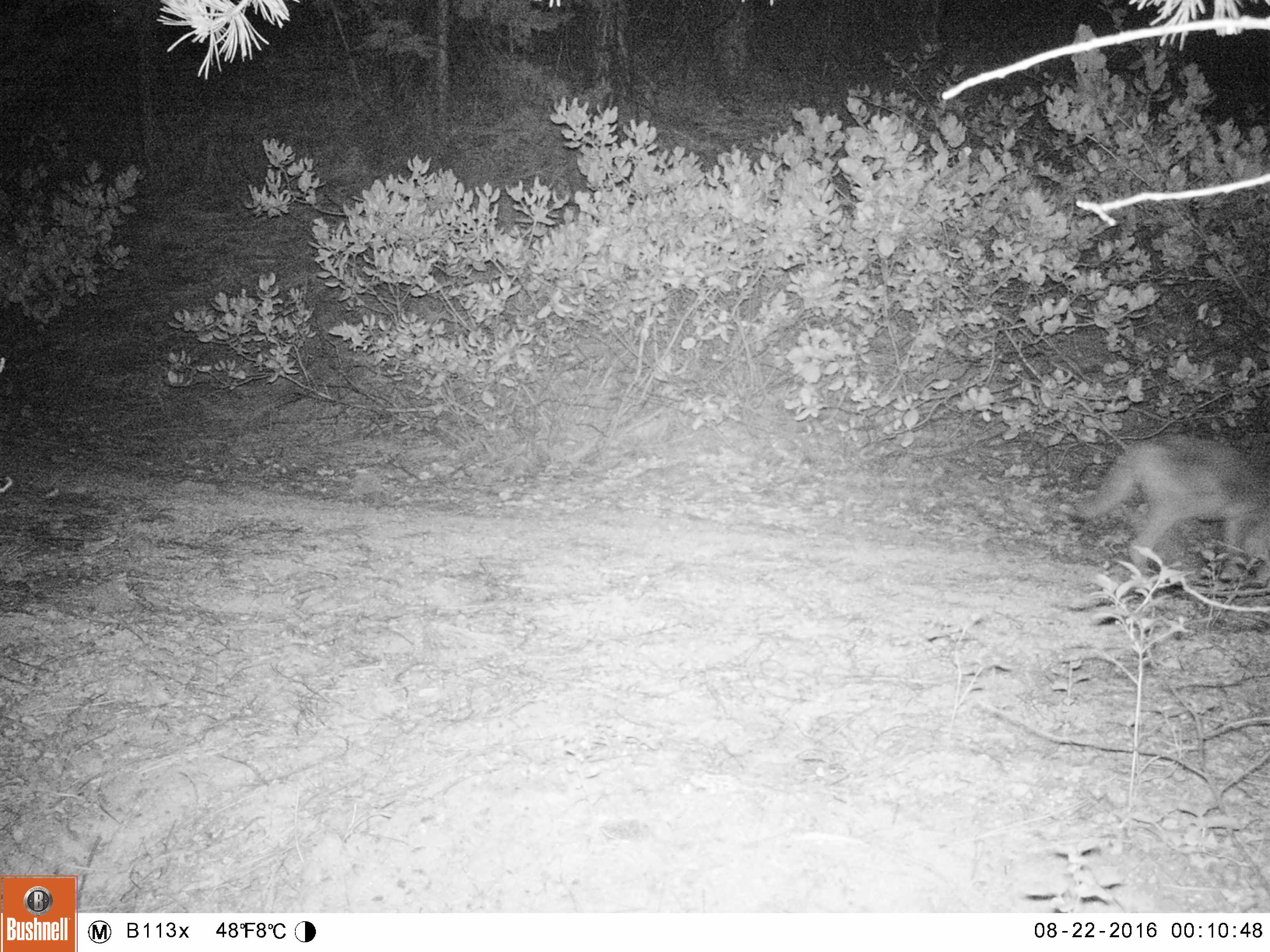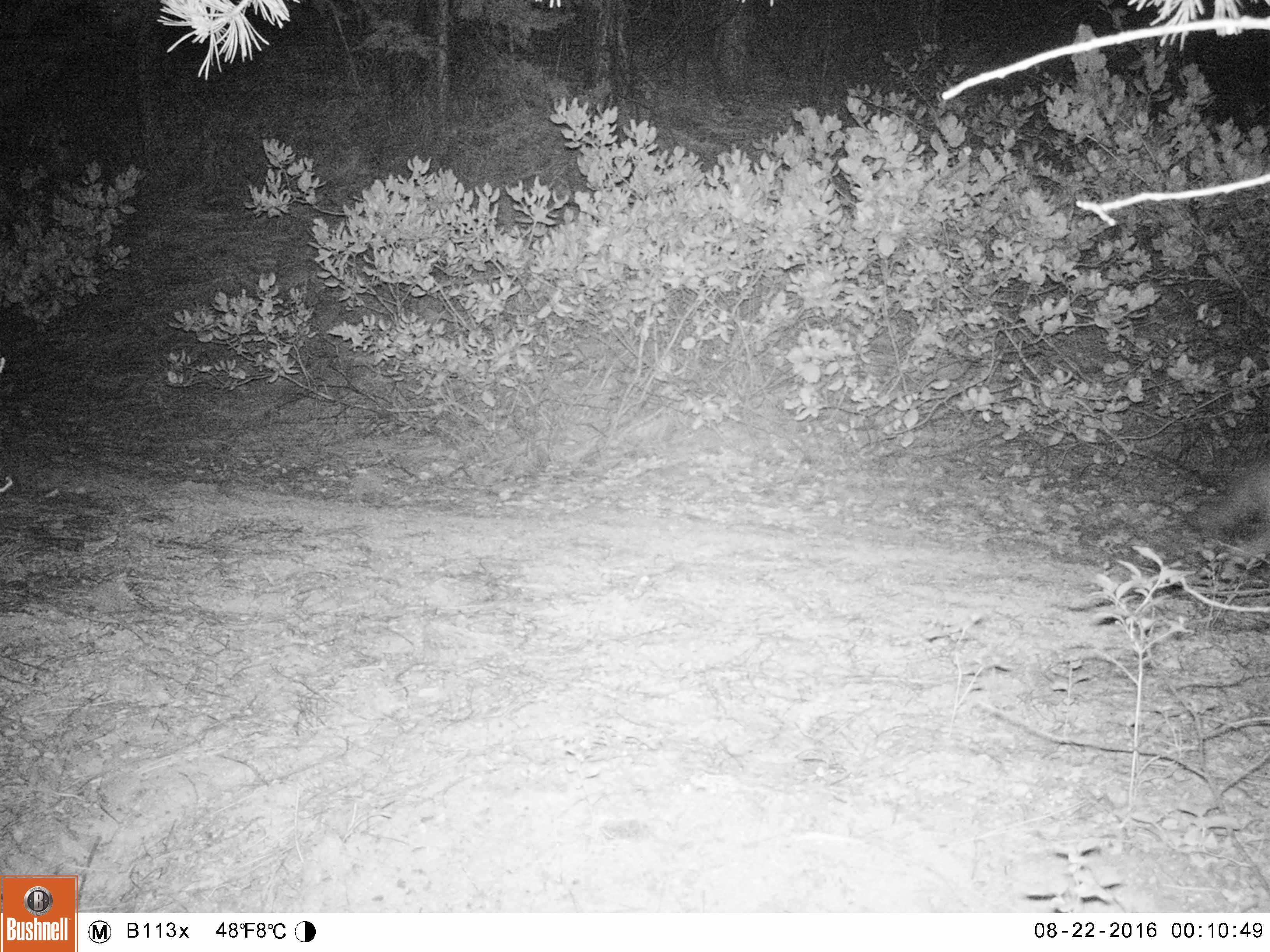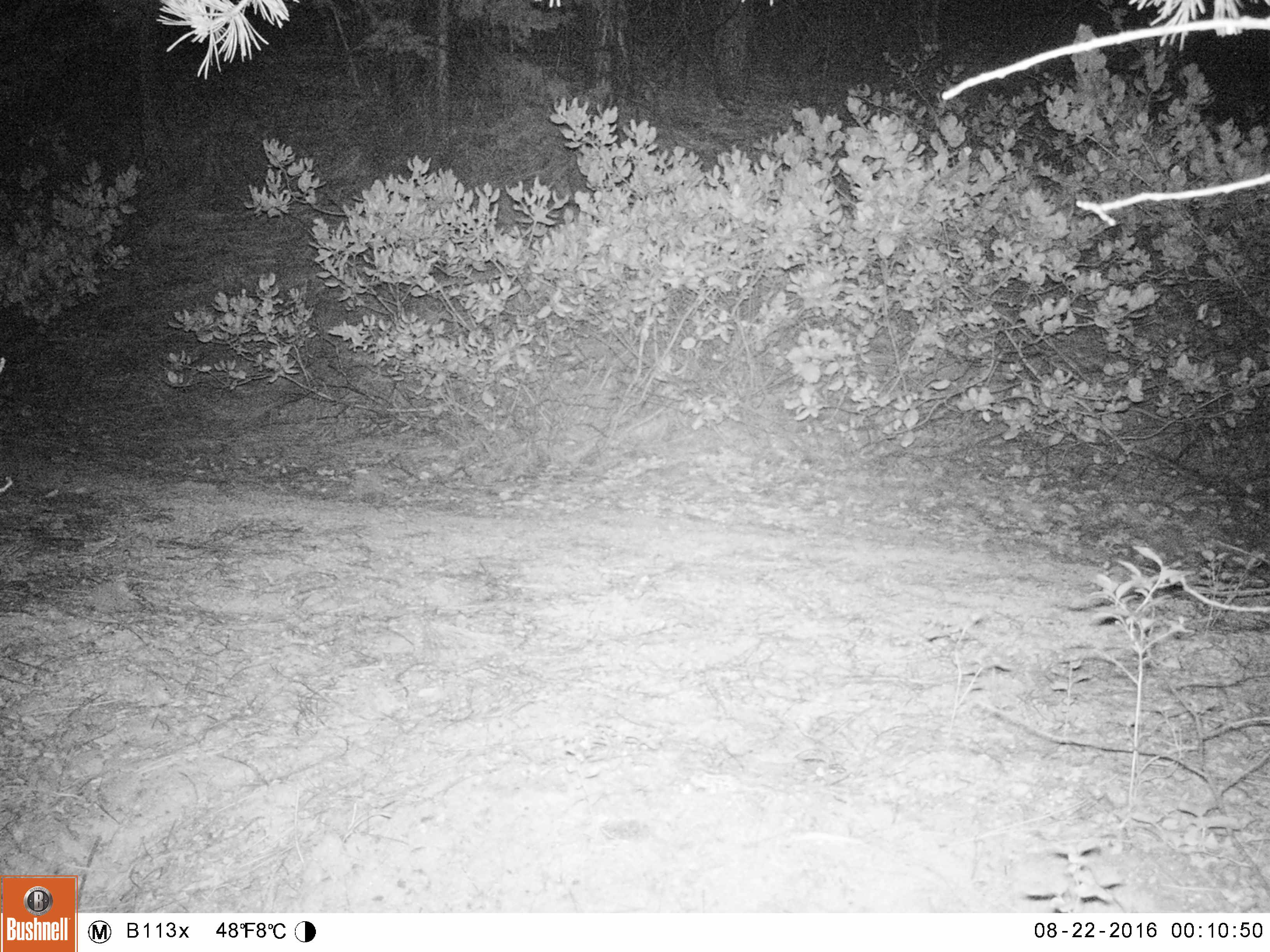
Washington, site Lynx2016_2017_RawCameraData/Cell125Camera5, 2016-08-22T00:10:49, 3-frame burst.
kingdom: Animalia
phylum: Chordata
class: Mammalia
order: Carnivora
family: Canidae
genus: Canis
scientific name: Canis latrans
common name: coyote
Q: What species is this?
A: Canis latrans (coyote).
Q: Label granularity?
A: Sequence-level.